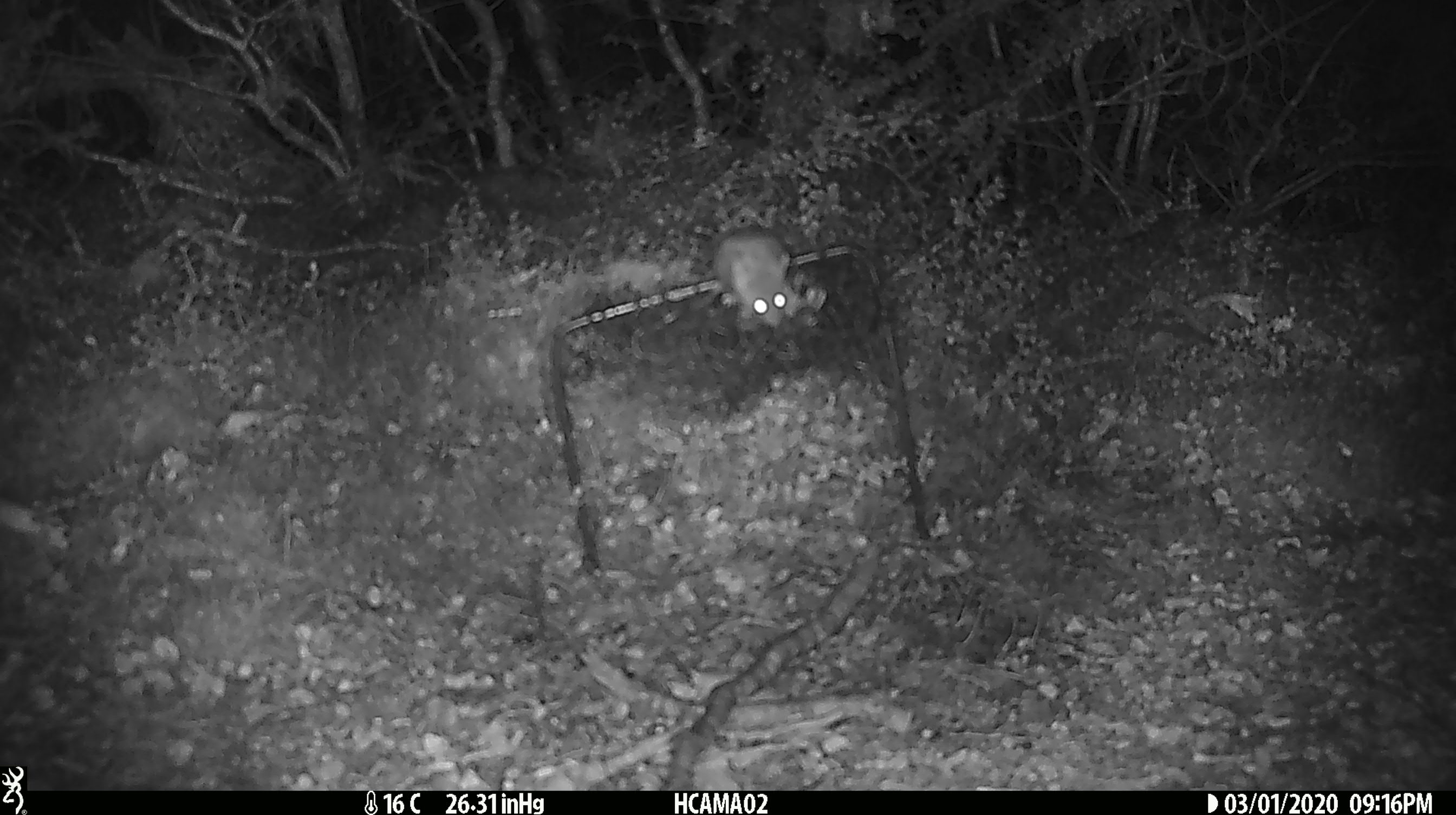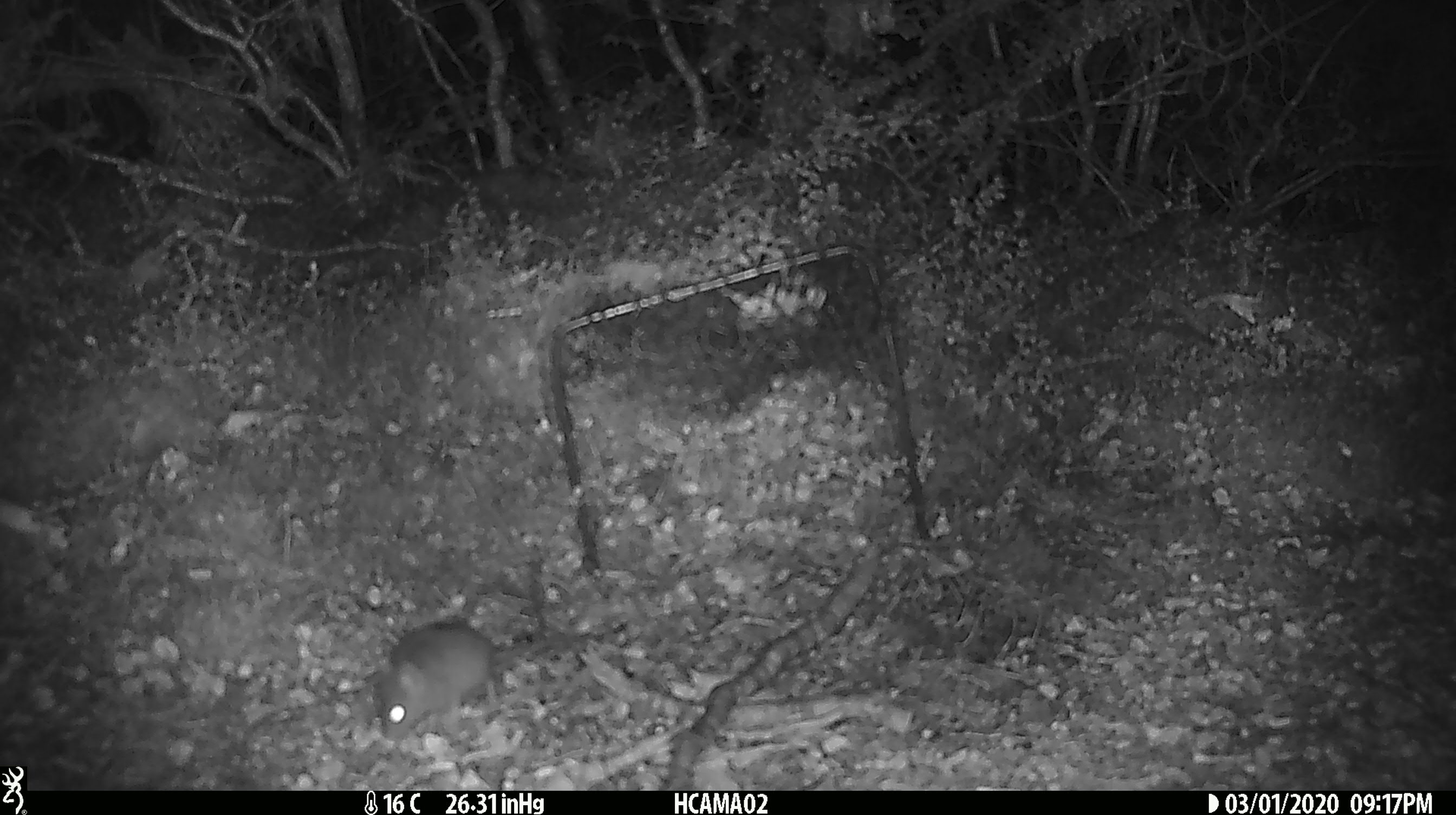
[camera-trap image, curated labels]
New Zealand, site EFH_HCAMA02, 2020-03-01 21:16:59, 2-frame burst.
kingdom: Animalia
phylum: Chordata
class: Mammalia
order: Rodentia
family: Muridae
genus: Mus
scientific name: Mus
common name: mouse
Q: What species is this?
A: Mouse (Mus).